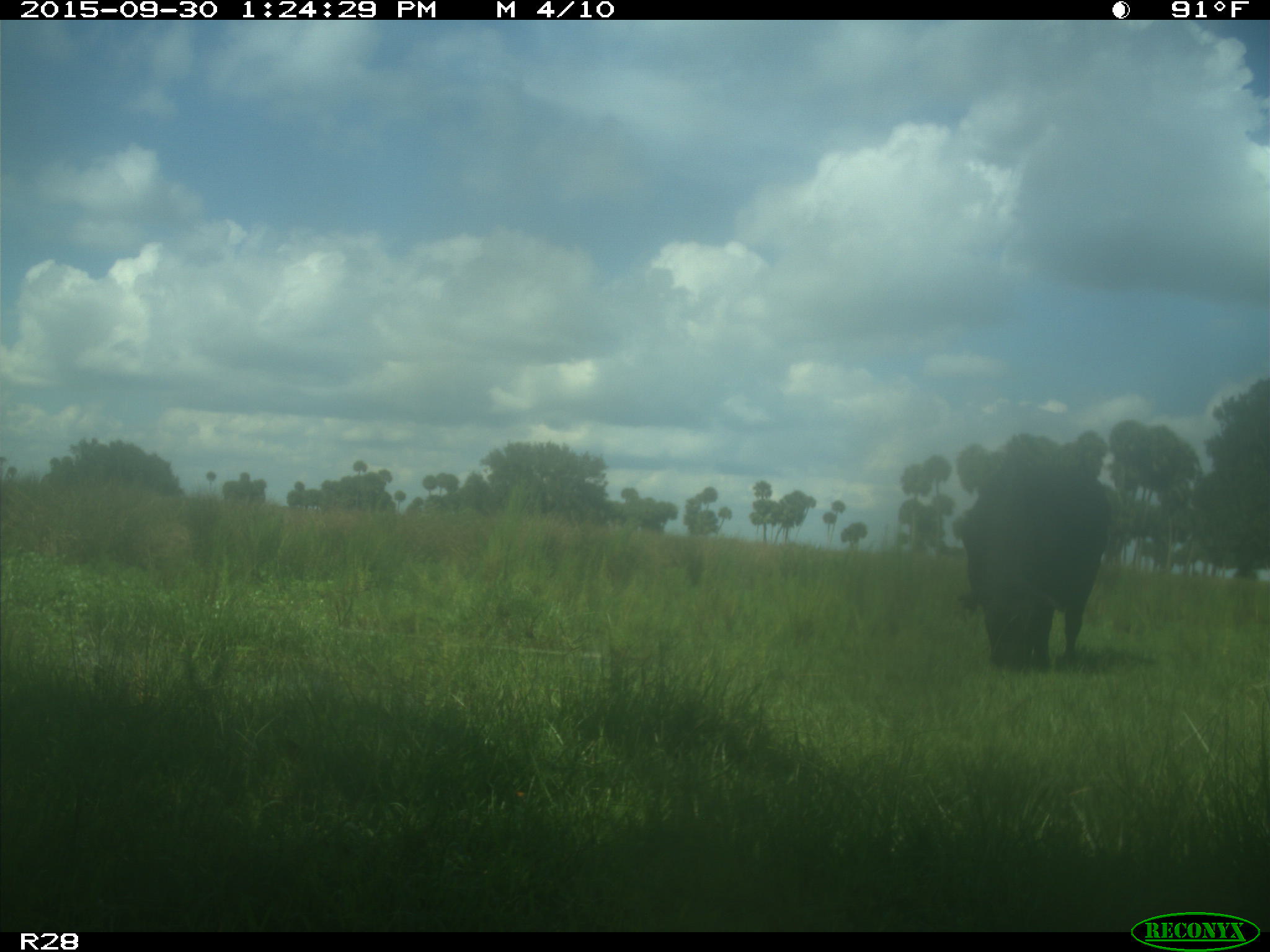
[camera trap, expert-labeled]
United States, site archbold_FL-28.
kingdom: Animalia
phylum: Chordata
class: Mammalia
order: Artiodactyla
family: Bovidae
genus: Bos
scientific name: Bos taurus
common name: domestic cow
Bos taurus (domestic cow).